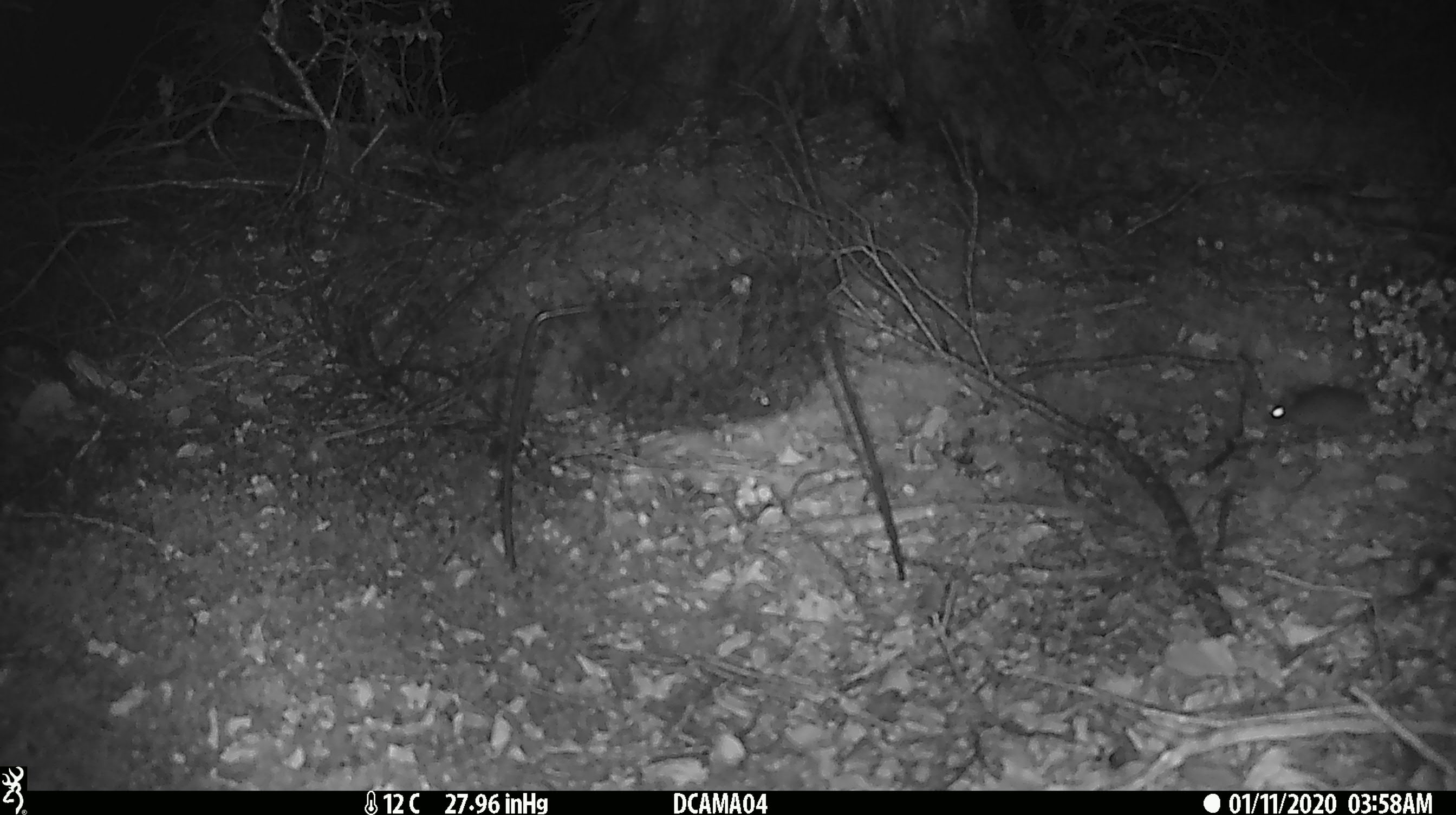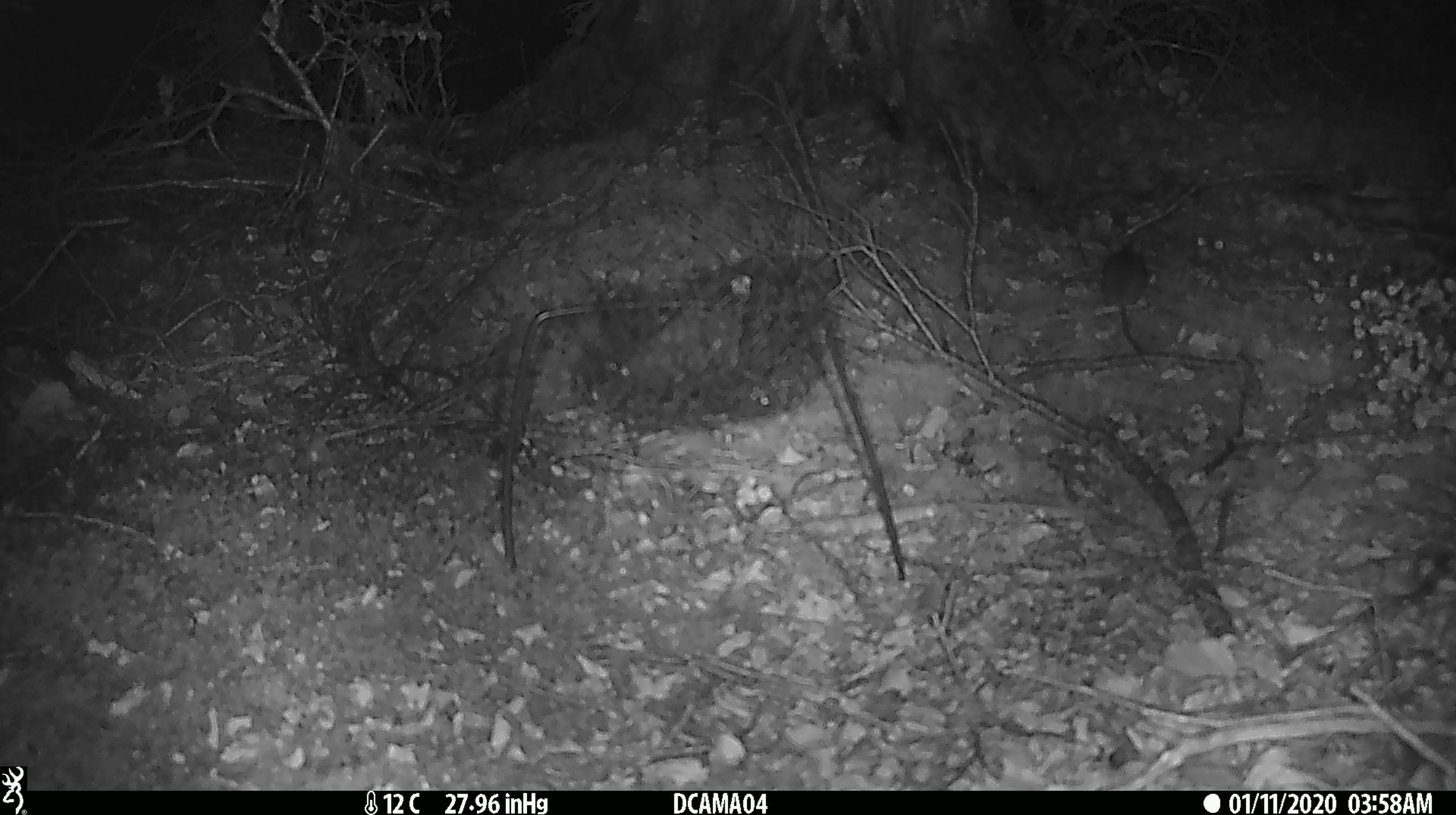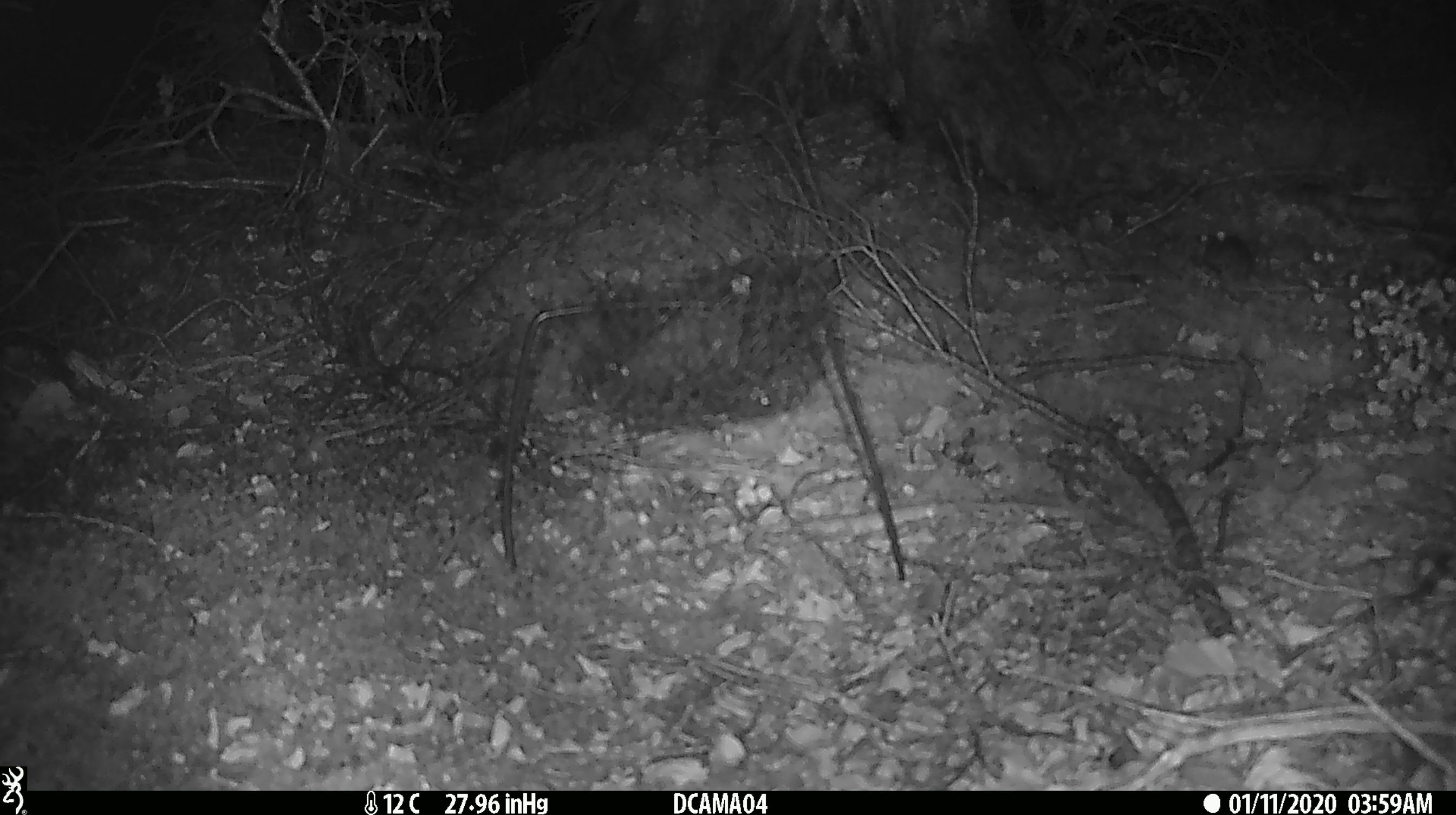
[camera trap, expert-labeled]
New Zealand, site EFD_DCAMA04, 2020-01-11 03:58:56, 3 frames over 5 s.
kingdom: Animalia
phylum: Chordata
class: Mammalia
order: Rodentia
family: Muridae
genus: Mus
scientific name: Mus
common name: mouse